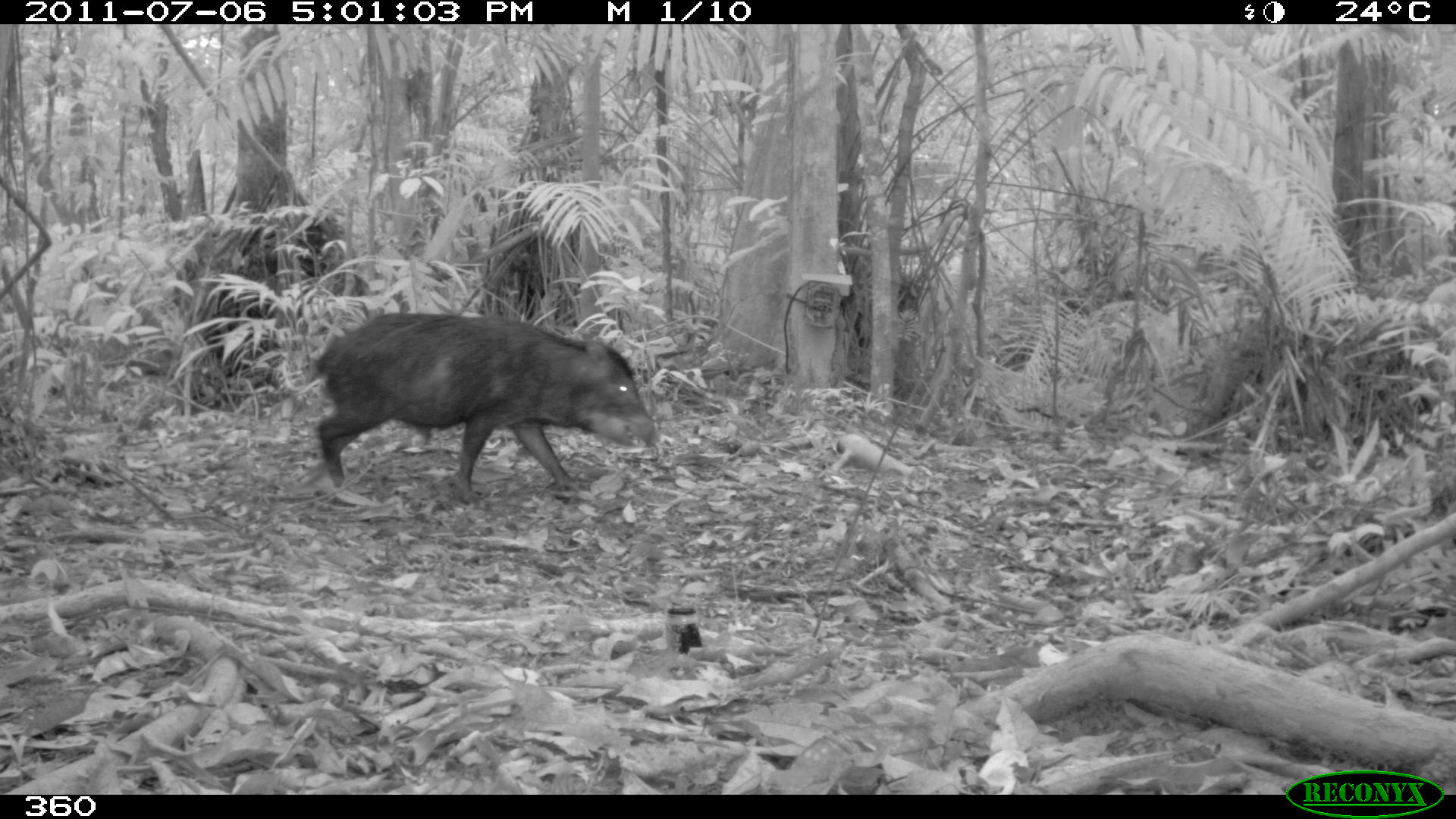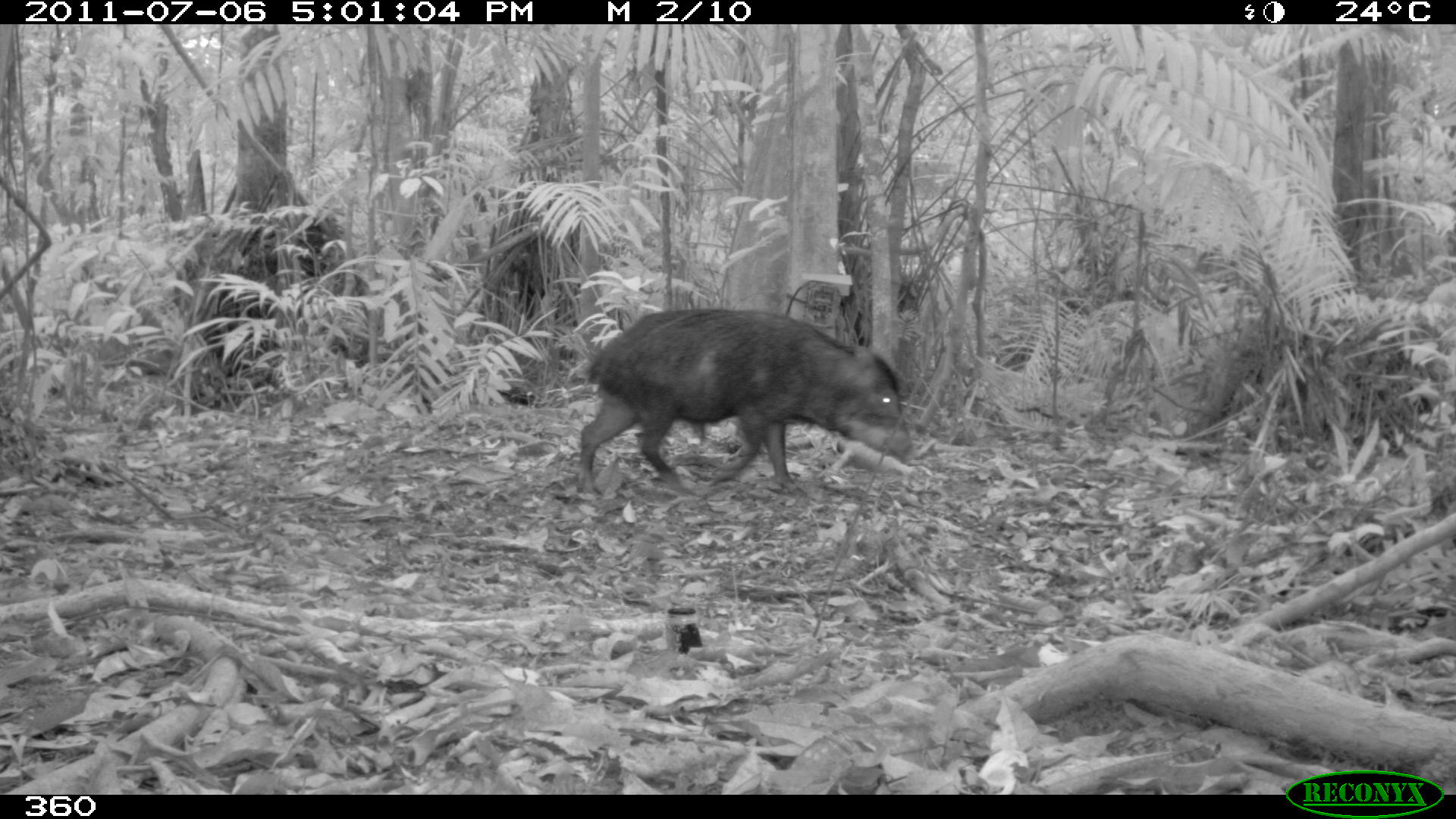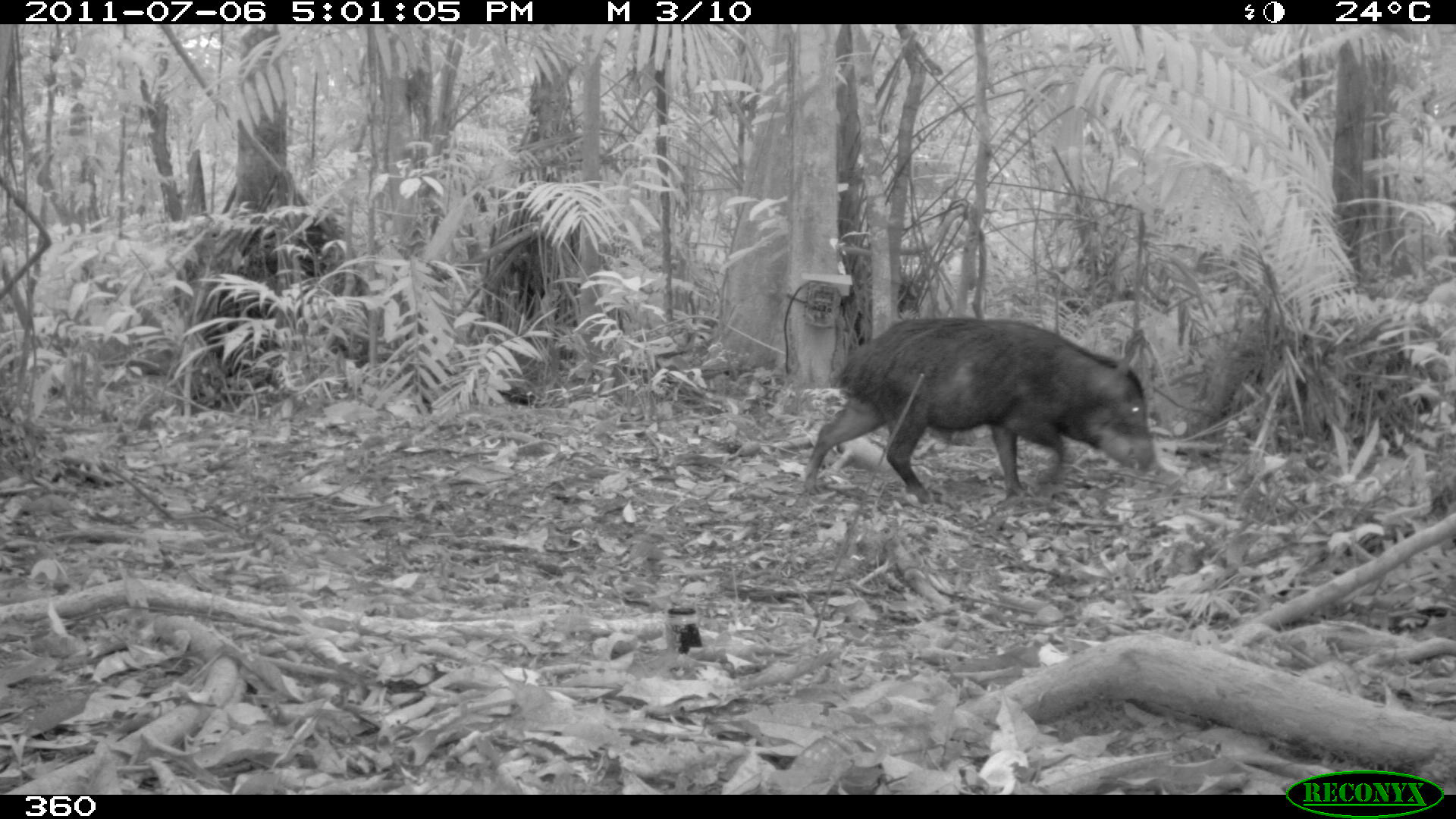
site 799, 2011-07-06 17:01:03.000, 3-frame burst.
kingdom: Animalia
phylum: Chordata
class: Mammalia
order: Artiodactyla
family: Tayassuidae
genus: Tayassu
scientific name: Tayassu pecari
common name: white-lipped peccary